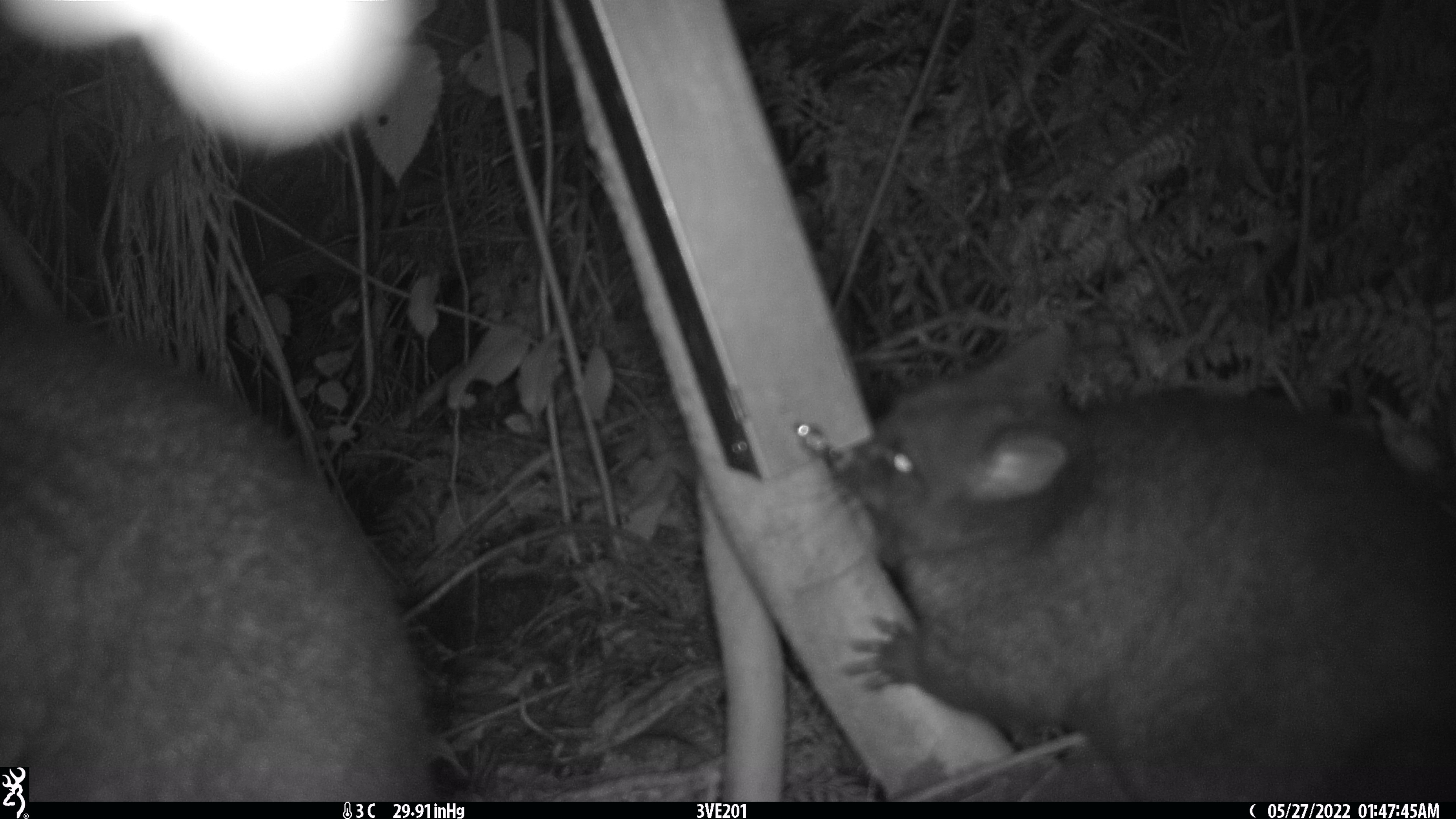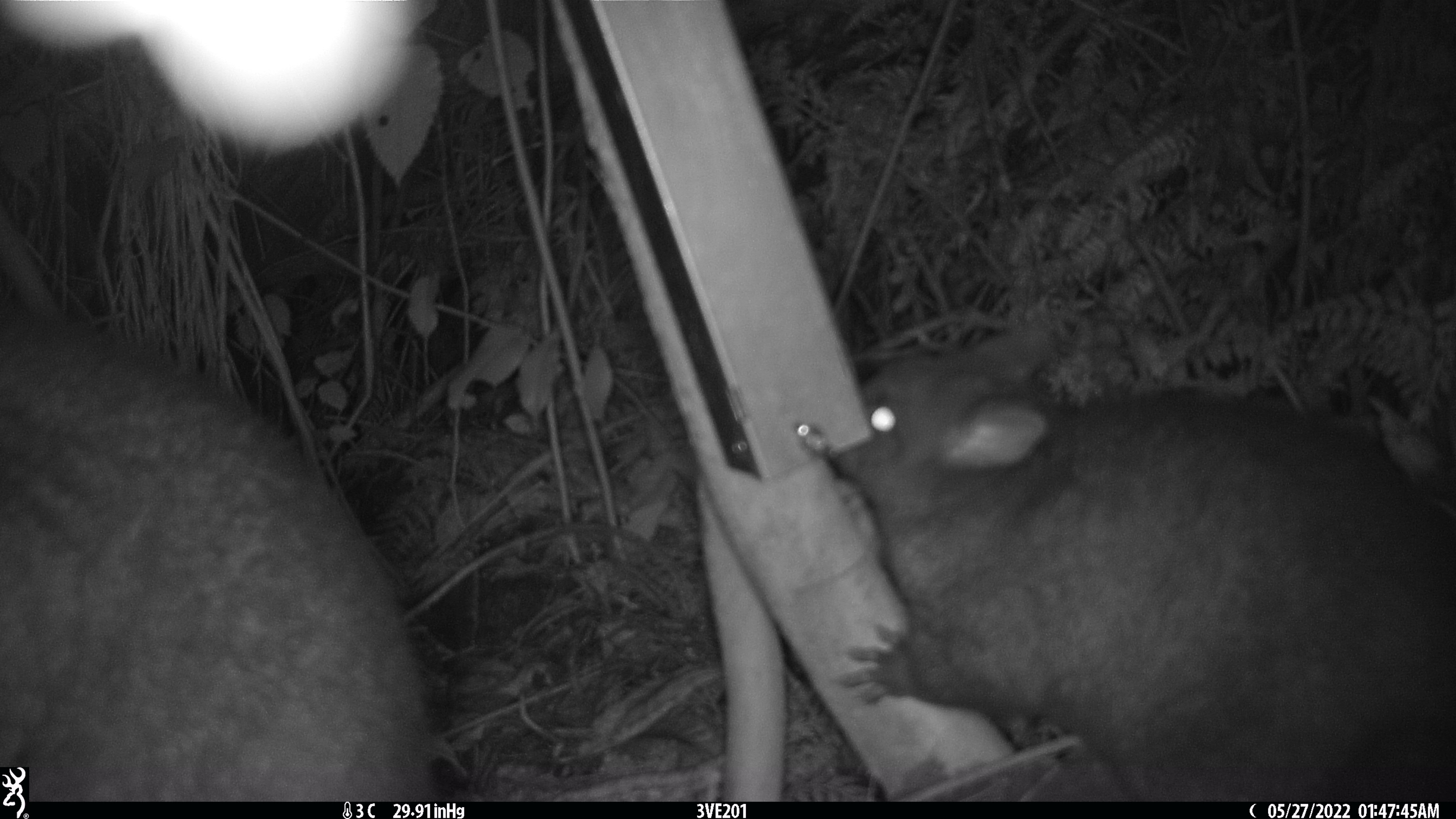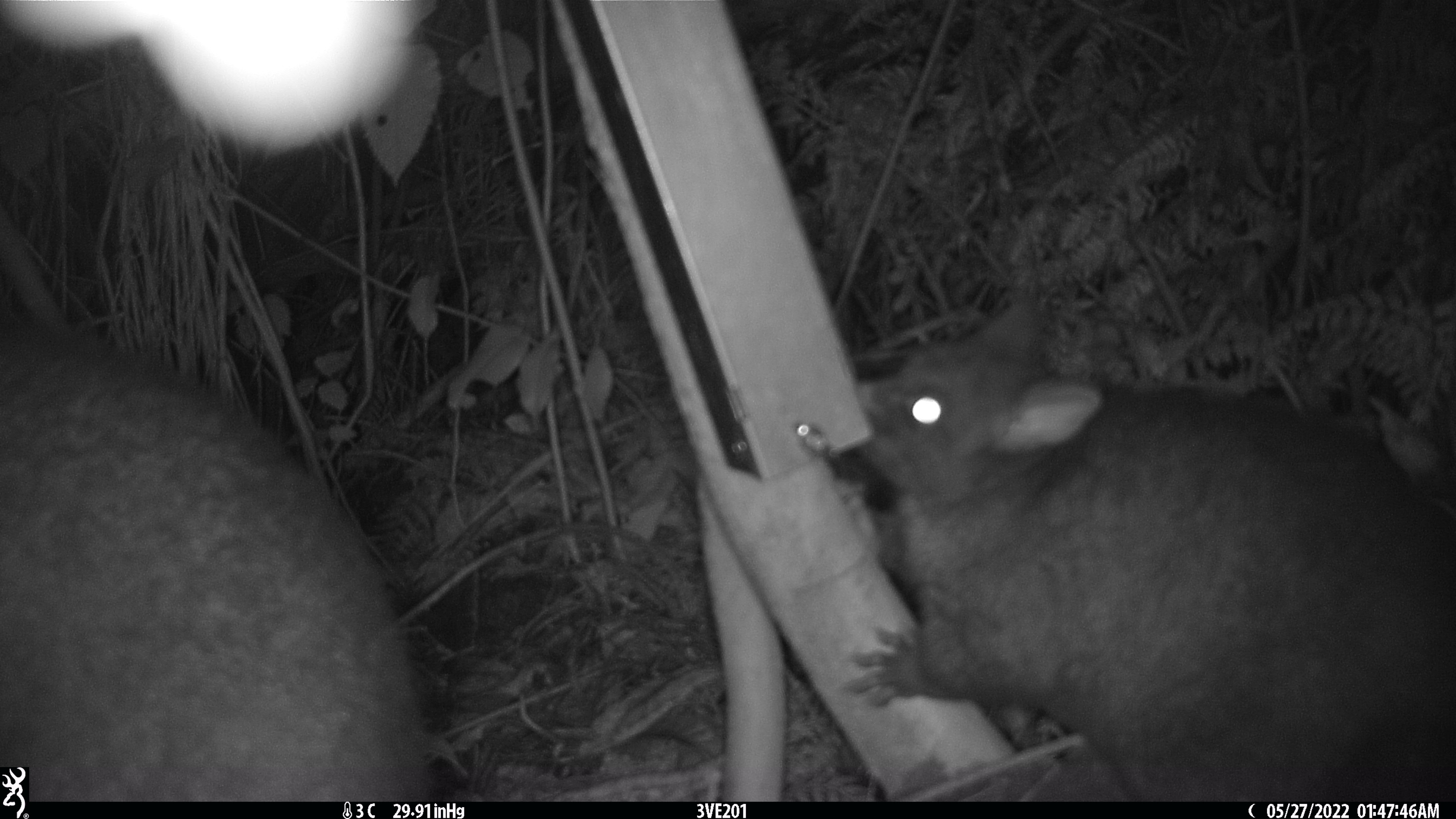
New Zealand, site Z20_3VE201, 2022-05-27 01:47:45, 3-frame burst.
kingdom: Animalia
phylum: Chordata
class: Mammalia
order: Diprotodontia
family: Phalangeridae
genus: Trichosurus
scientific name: Trichosurus vulpecula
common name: common brushtail possum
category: possum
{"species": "possum (common brushtail possum) (Trichosurus vulpecula)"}